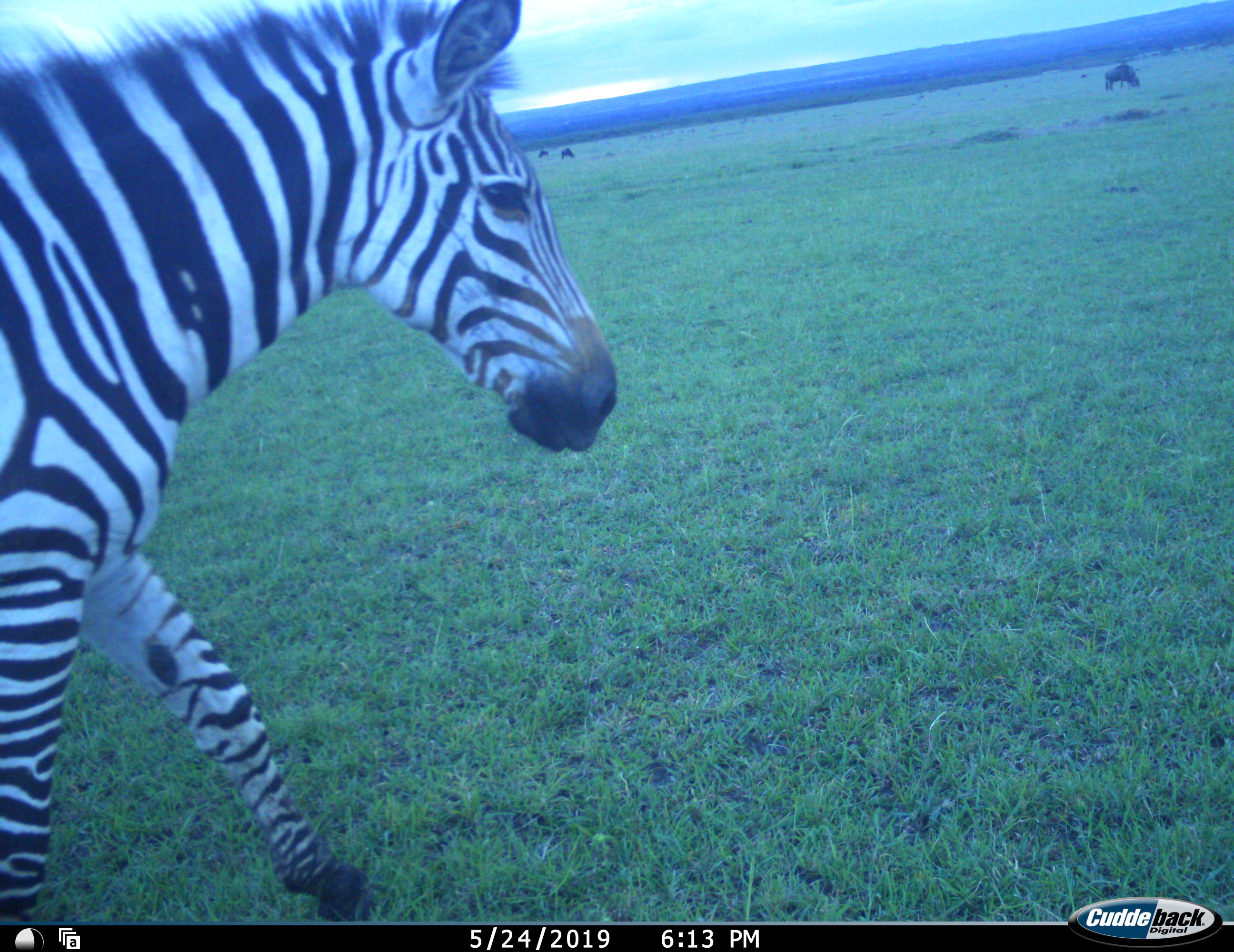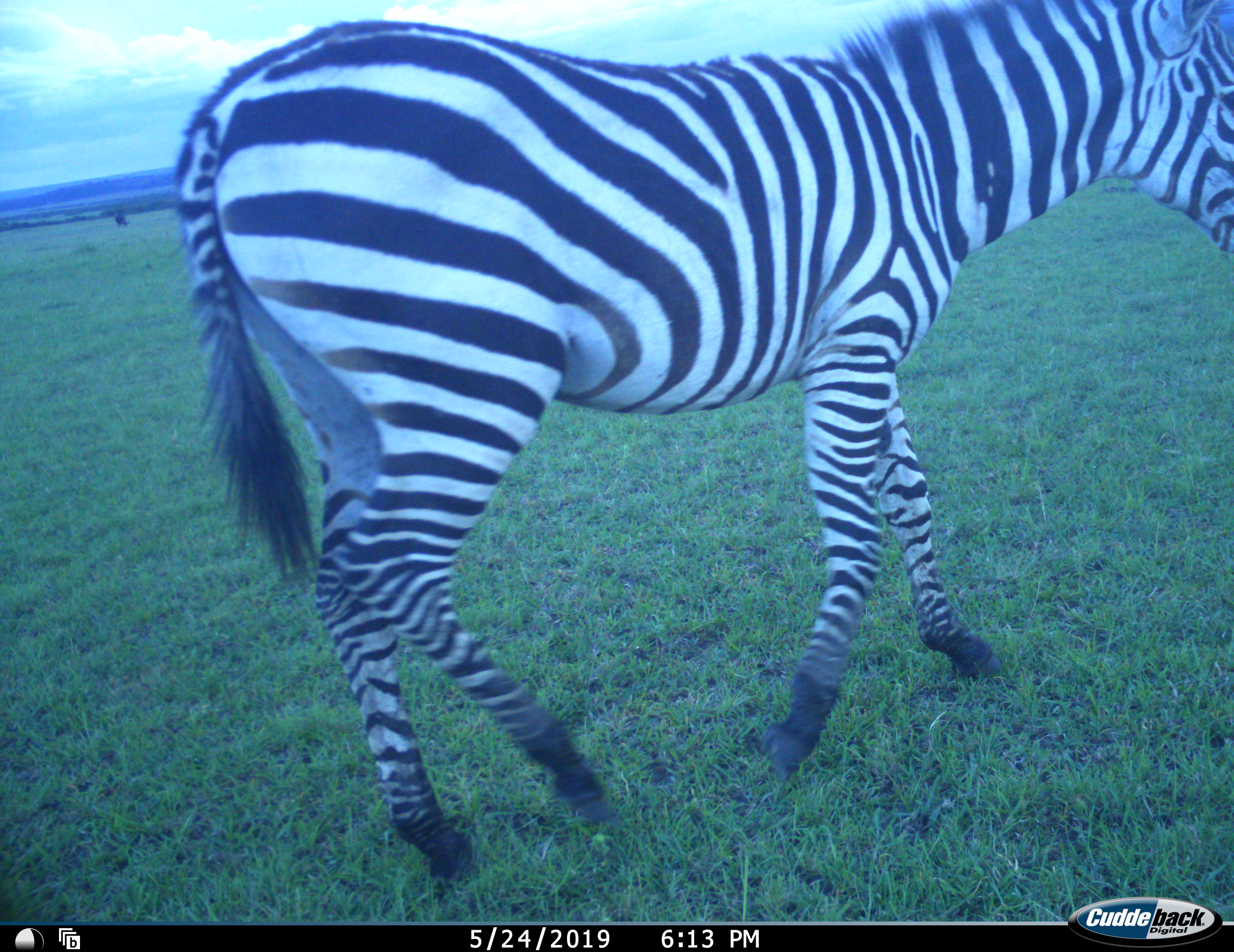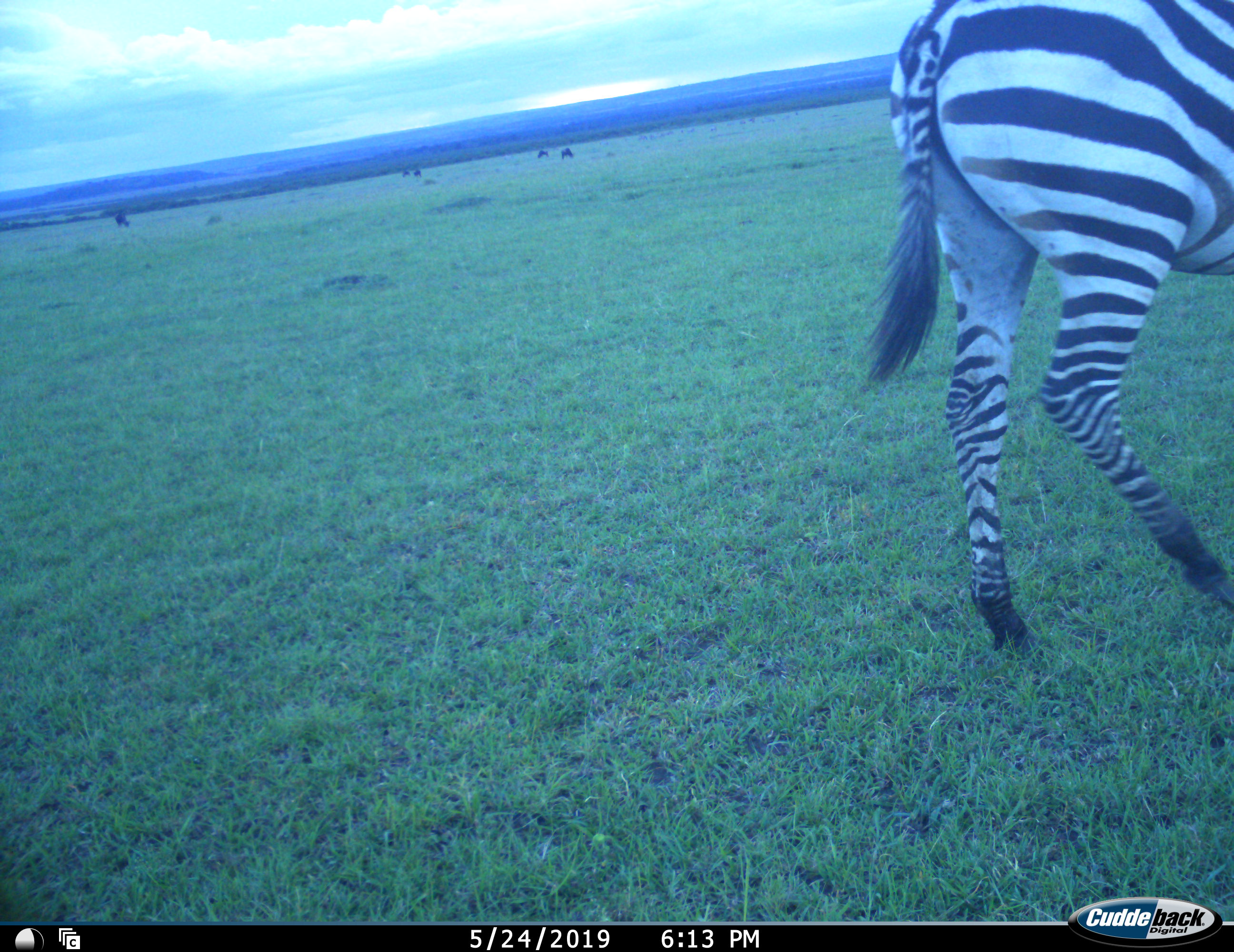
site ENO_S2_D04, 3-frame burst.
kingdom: Animalia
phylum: Chordata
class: Mammalia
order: Artiodactyla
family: Bovidae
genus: Connochaetes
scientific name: Connochaetes taurinus taurinus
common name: blue wildebeest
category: wildebeestblue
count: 6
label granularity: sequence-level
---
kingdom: Animalia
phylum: Chordata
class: Mammalia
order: Perissodactyla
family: Equidae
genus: Equus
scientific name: Equus quagga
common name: plains zebra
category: zebraplains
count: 1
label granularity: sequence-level